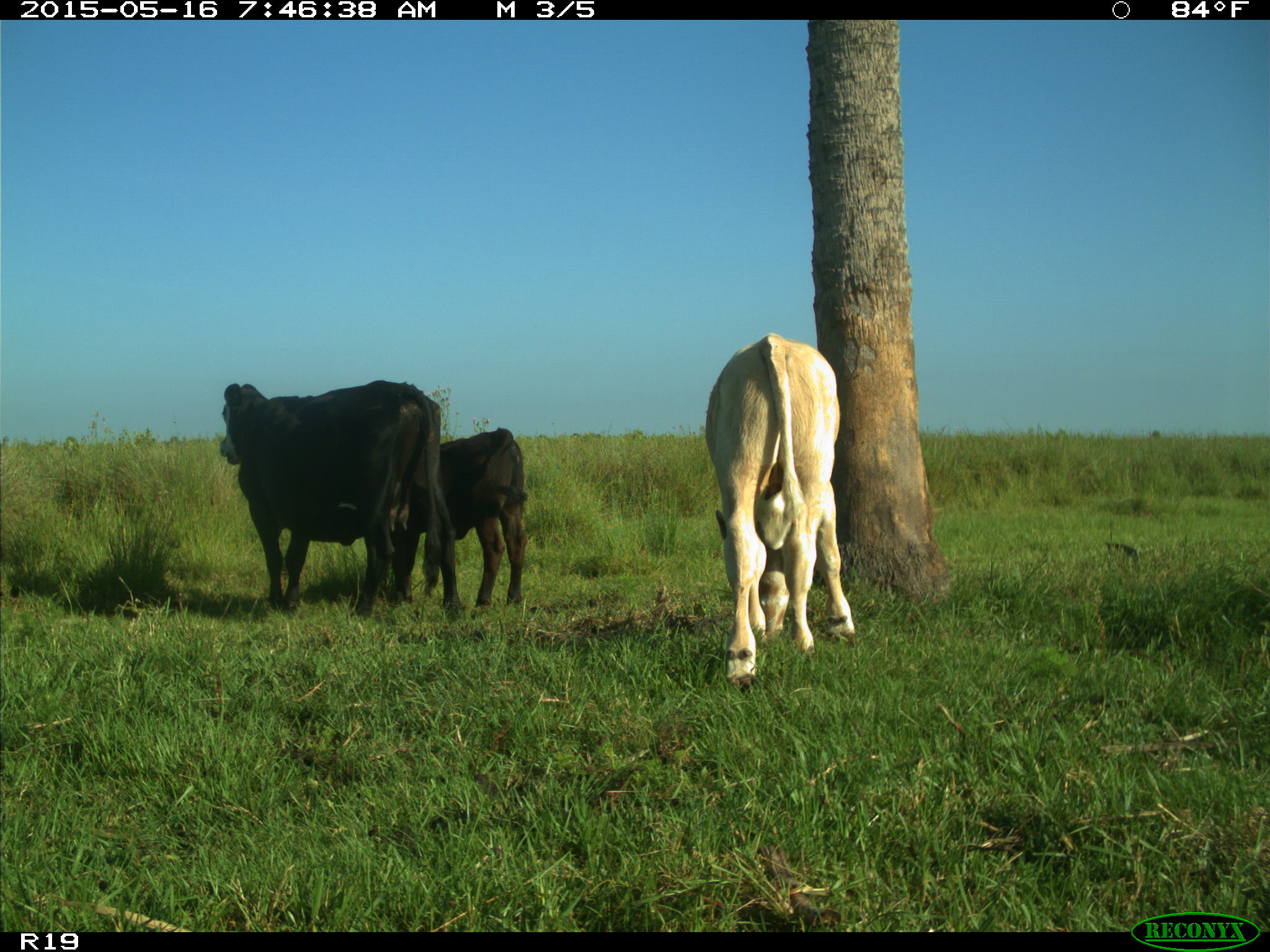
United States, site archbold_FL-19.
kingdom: Animalia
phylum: Chordata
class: Mammalia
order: Artiodactyla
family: Bovidae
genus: Bos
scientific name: Bos taurus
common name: domestic cow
Bos taurus (domestic cow).